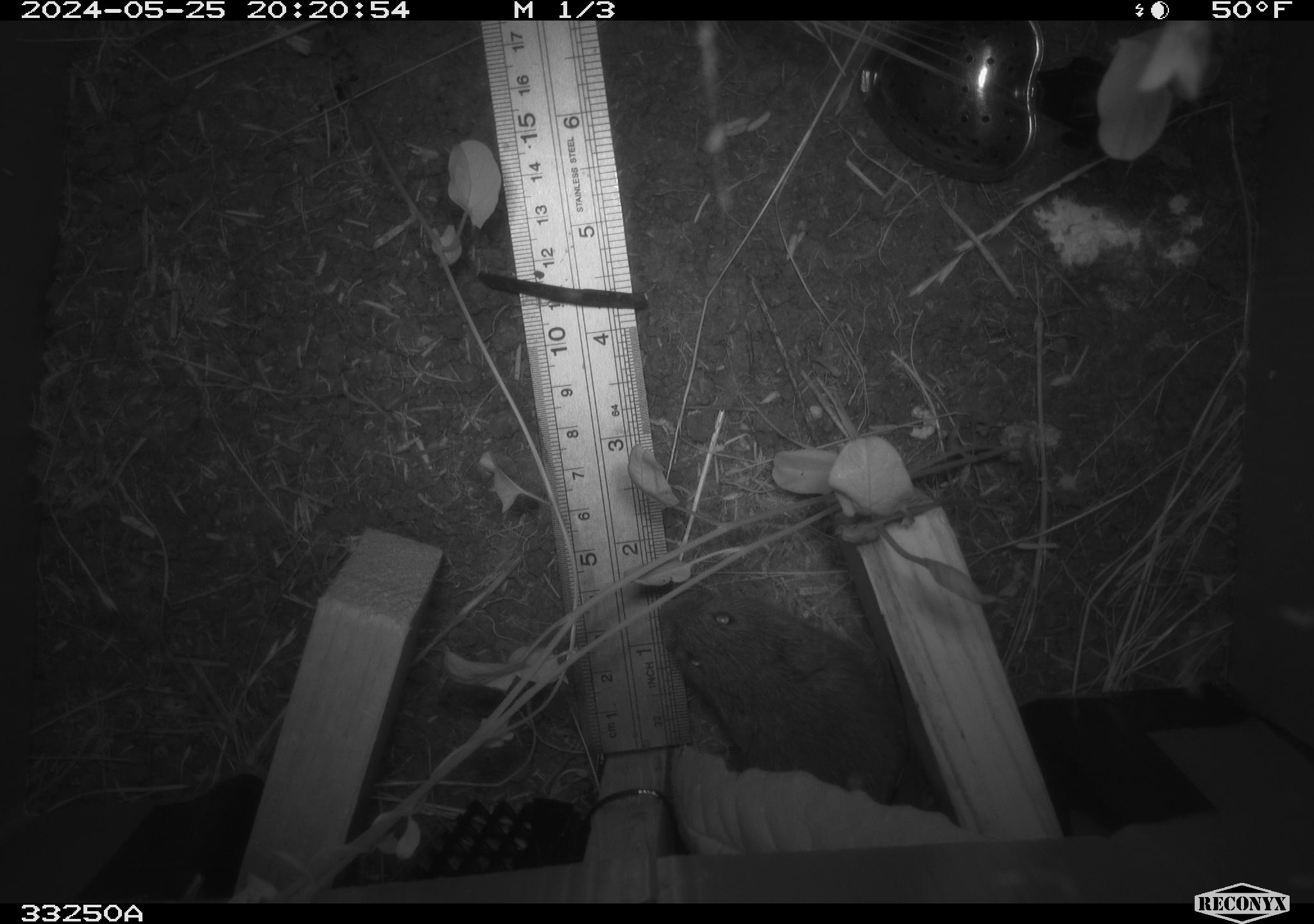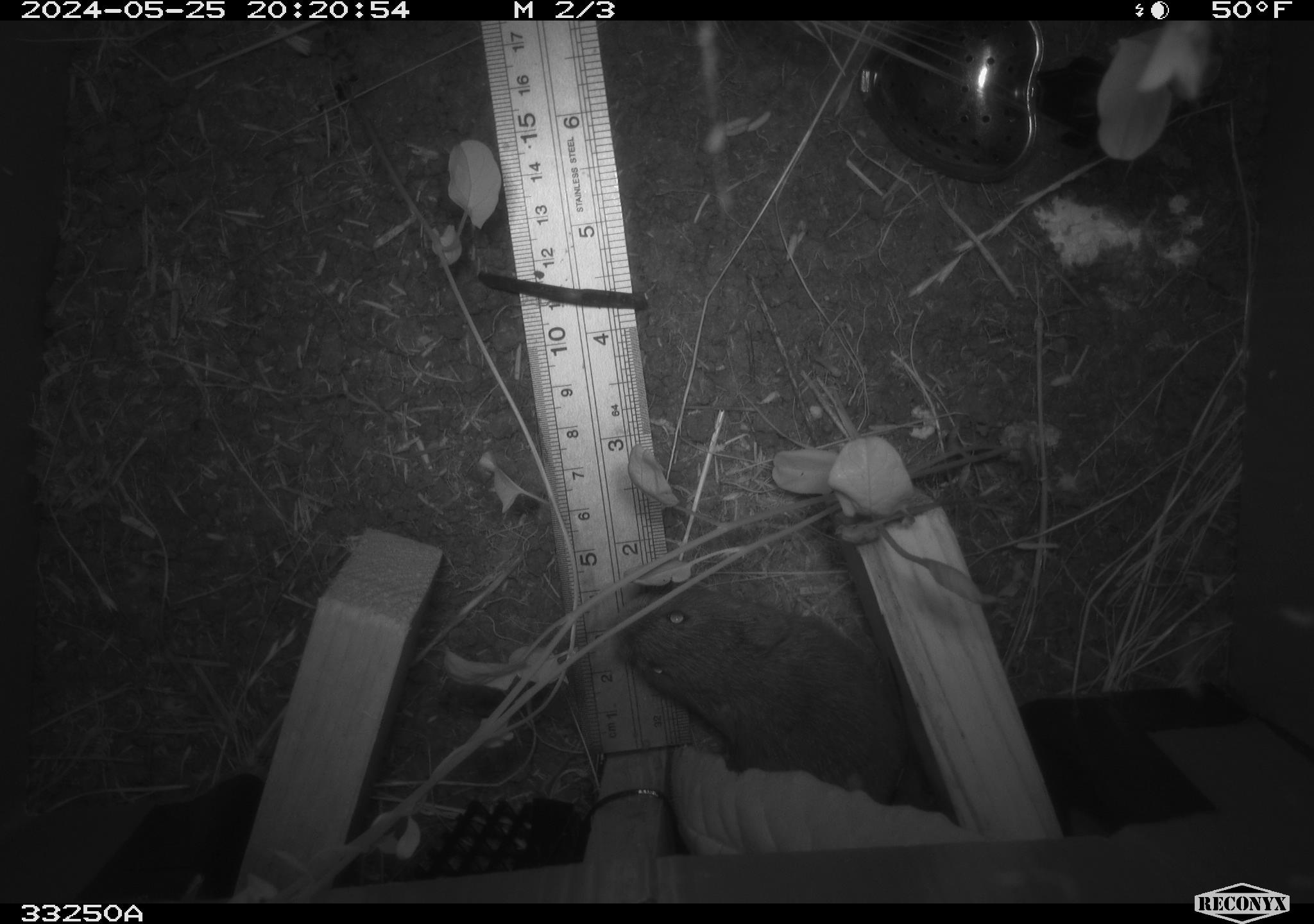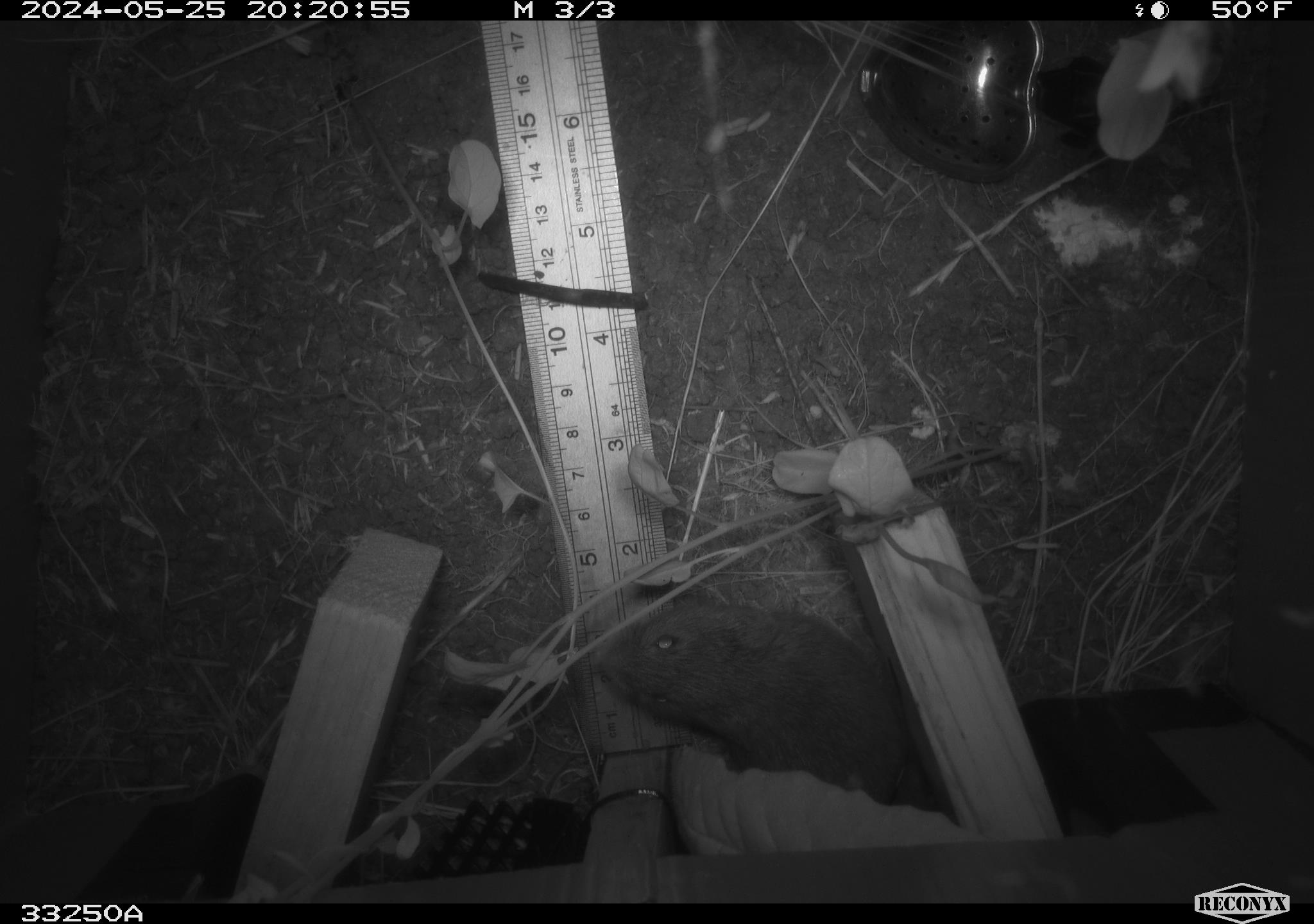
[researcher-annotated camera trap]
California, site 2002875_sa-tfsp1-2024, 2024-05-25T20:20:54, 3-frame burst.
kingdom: Animalia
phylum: Chordata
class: Mammalia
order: Rodentia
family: Cricetidae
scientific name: Arvicolinae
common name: voles, lemmings, and muskrats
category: arvicolinae subfamily